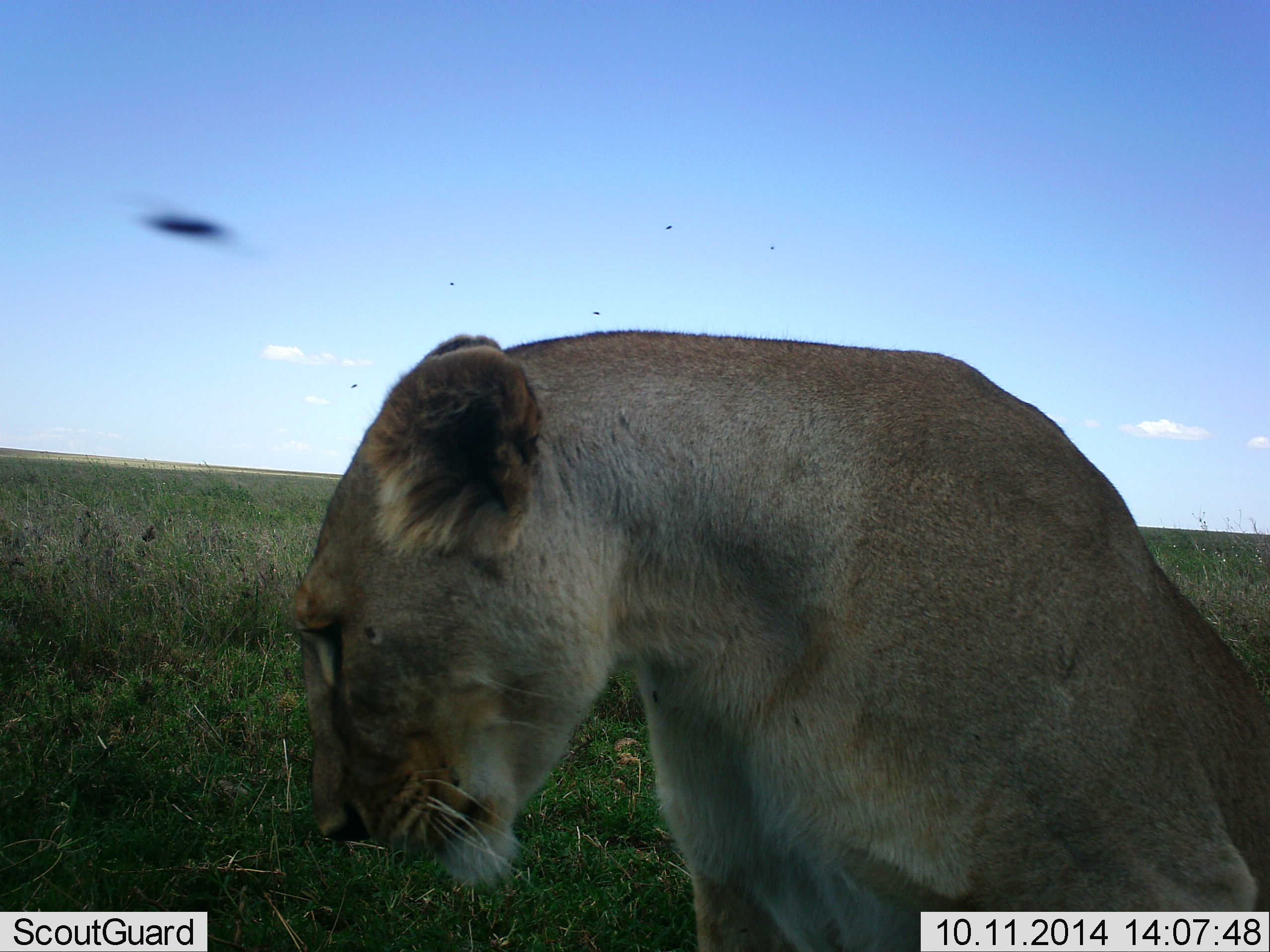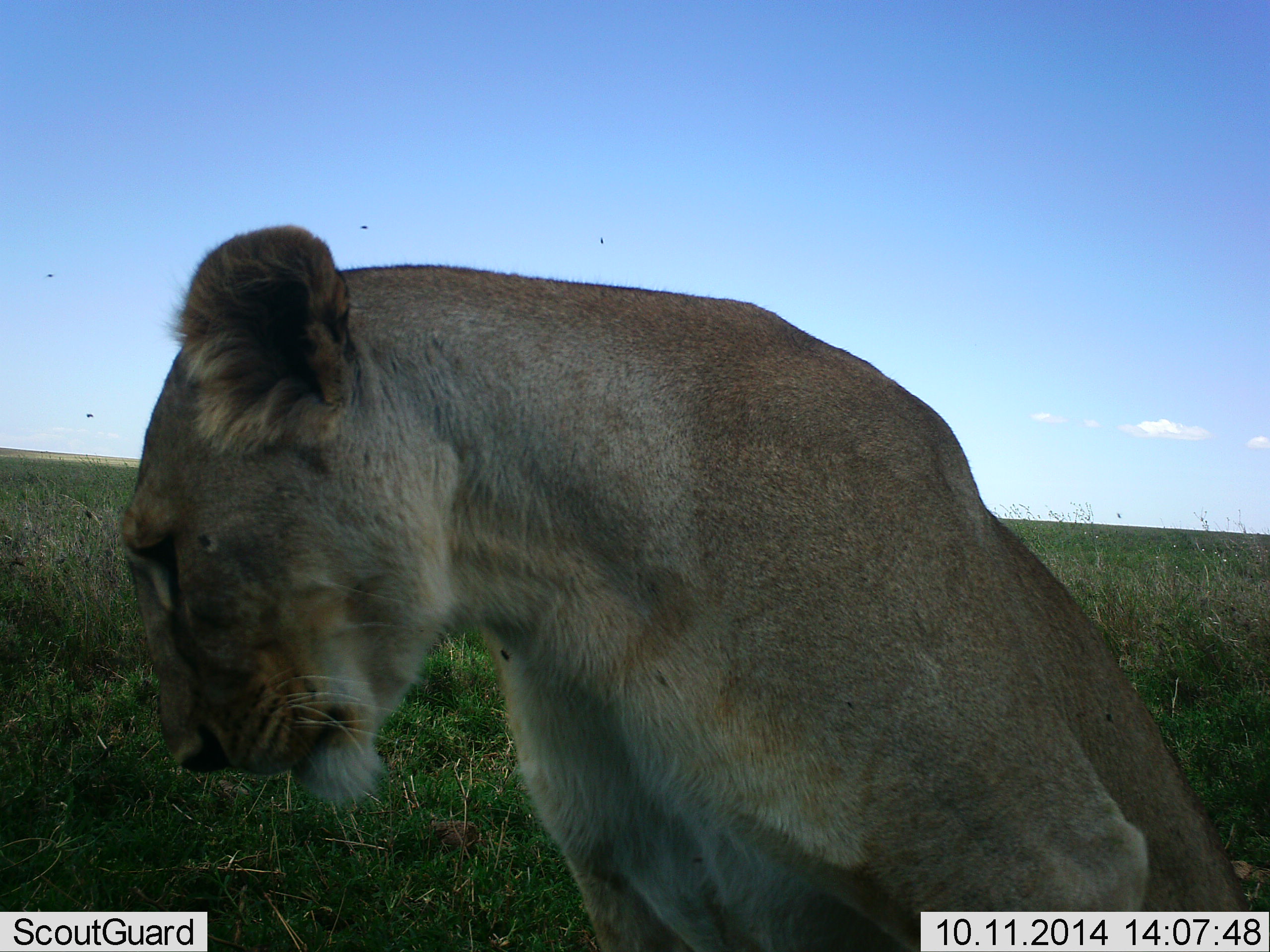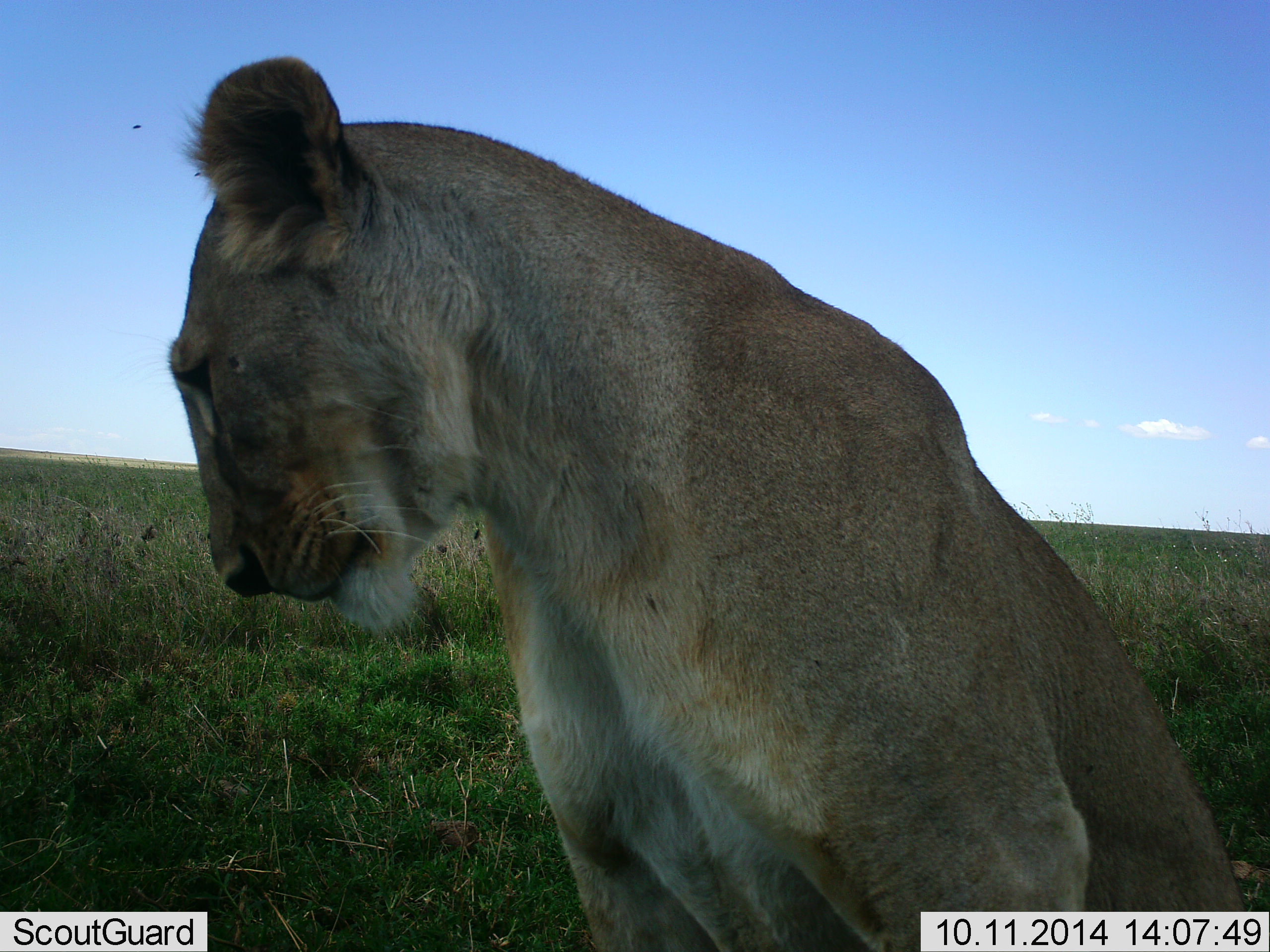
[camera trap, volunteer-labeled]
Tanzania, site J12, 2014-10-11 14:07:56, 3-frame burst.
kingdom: Animalia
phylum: Chordata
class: Mammalia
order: Carnivora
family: Felidae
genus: Panthera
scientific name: Panthera leo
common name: lion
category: lionfemale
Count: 1.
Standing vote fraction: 23%.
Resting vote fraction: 69%.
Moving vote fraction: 8%.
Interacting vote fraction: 0%.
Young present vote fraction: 0%.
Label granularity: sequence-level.